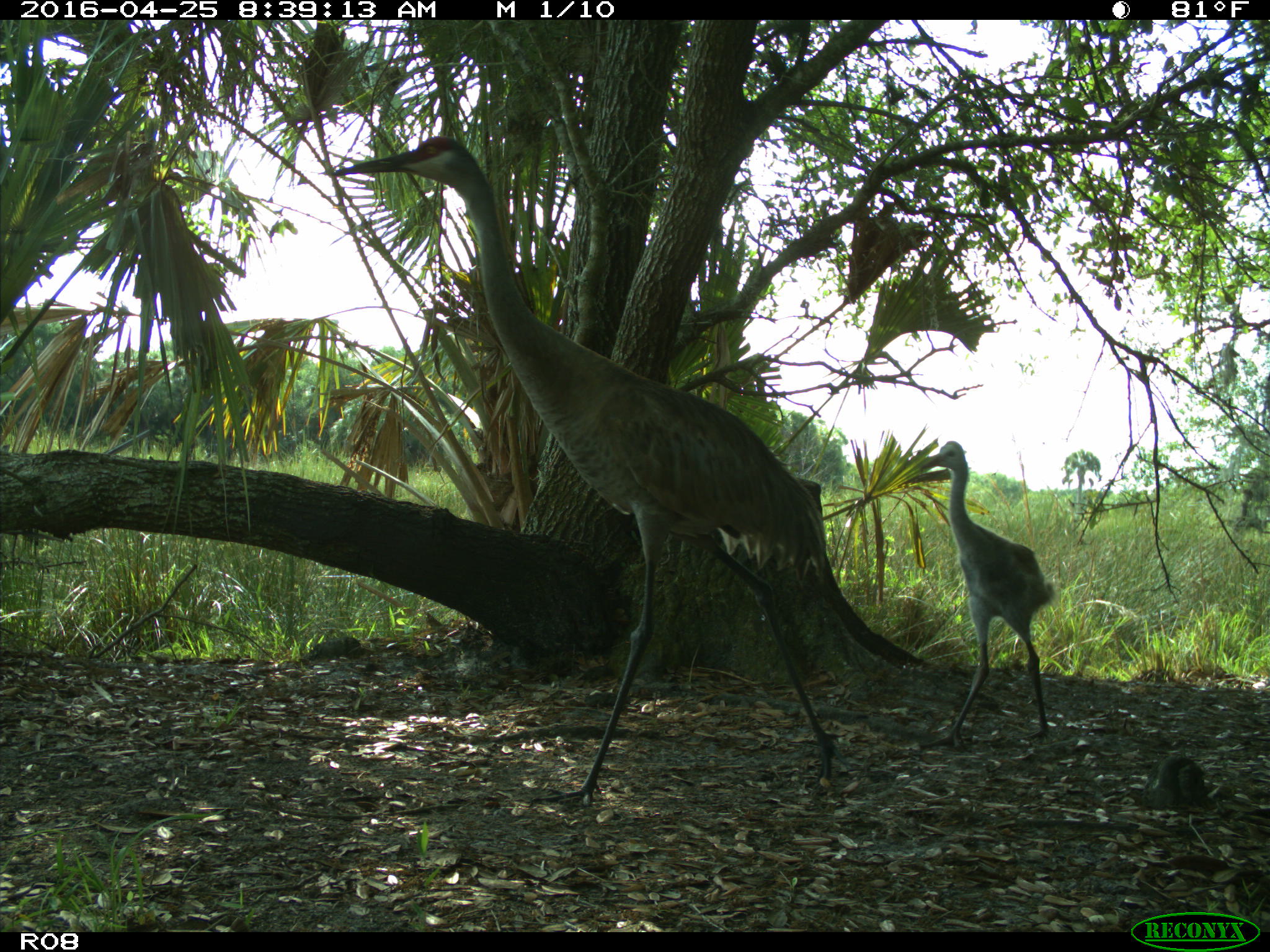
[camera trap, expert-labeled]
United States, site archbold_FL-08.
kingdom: Animalia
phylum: Chordata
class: Aves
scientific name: Aves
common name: birds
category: unidentified bird